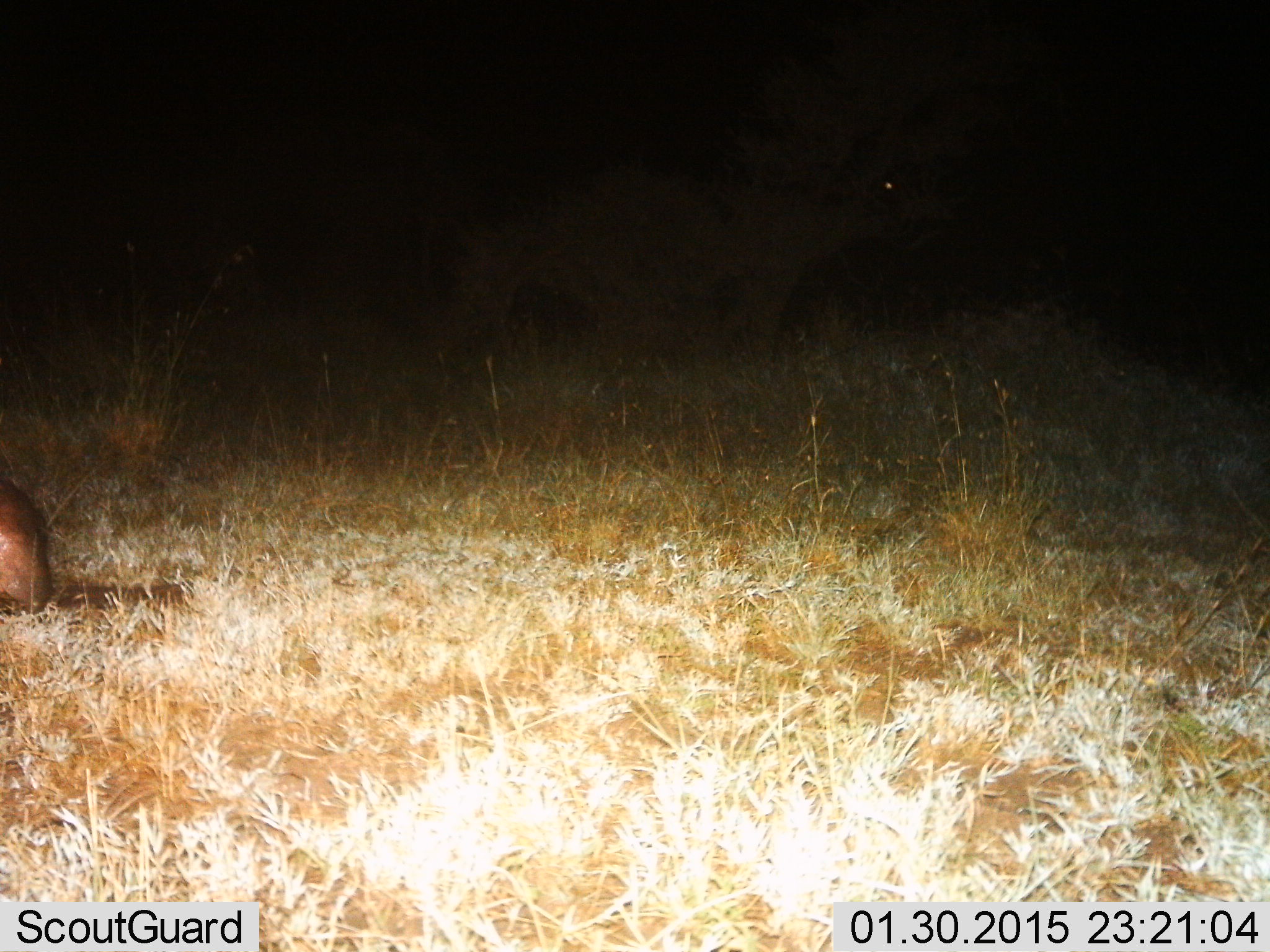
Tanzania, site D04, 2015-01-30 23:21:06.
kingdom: Animalia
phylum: Chordata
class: Mammalia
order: Artiodactyla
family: Hippopotamidae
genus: Hippopotamus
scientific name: Hippopotamus amphibius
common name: hippopotamus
Hippopotamus (Hippopotamus amphibius), count 1. Behavior (volunteer vote fractions): standing 67%, resting 0%, moving 33%, interacting 0%. Young present (vote fraction): 0%. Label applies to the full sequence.